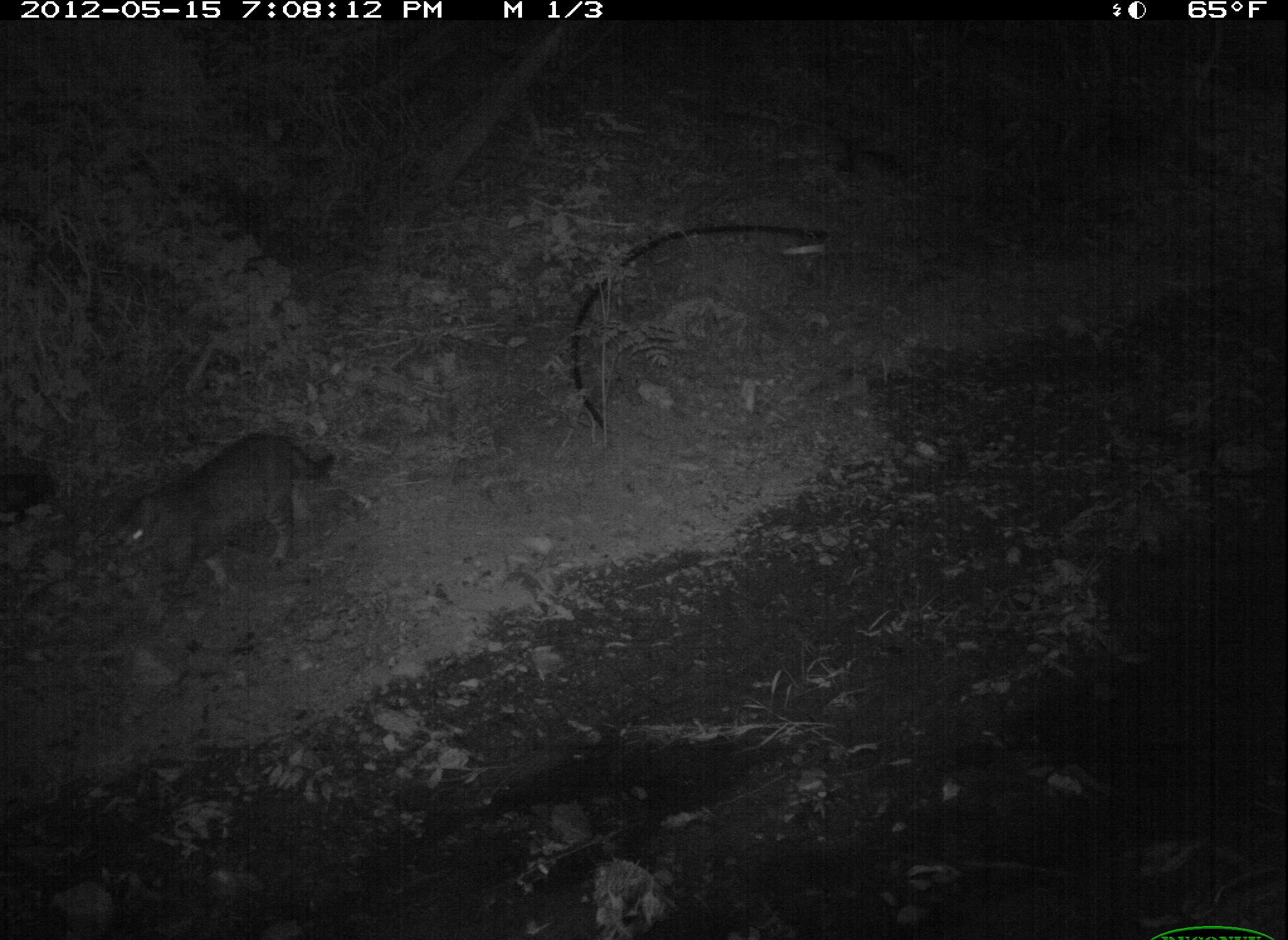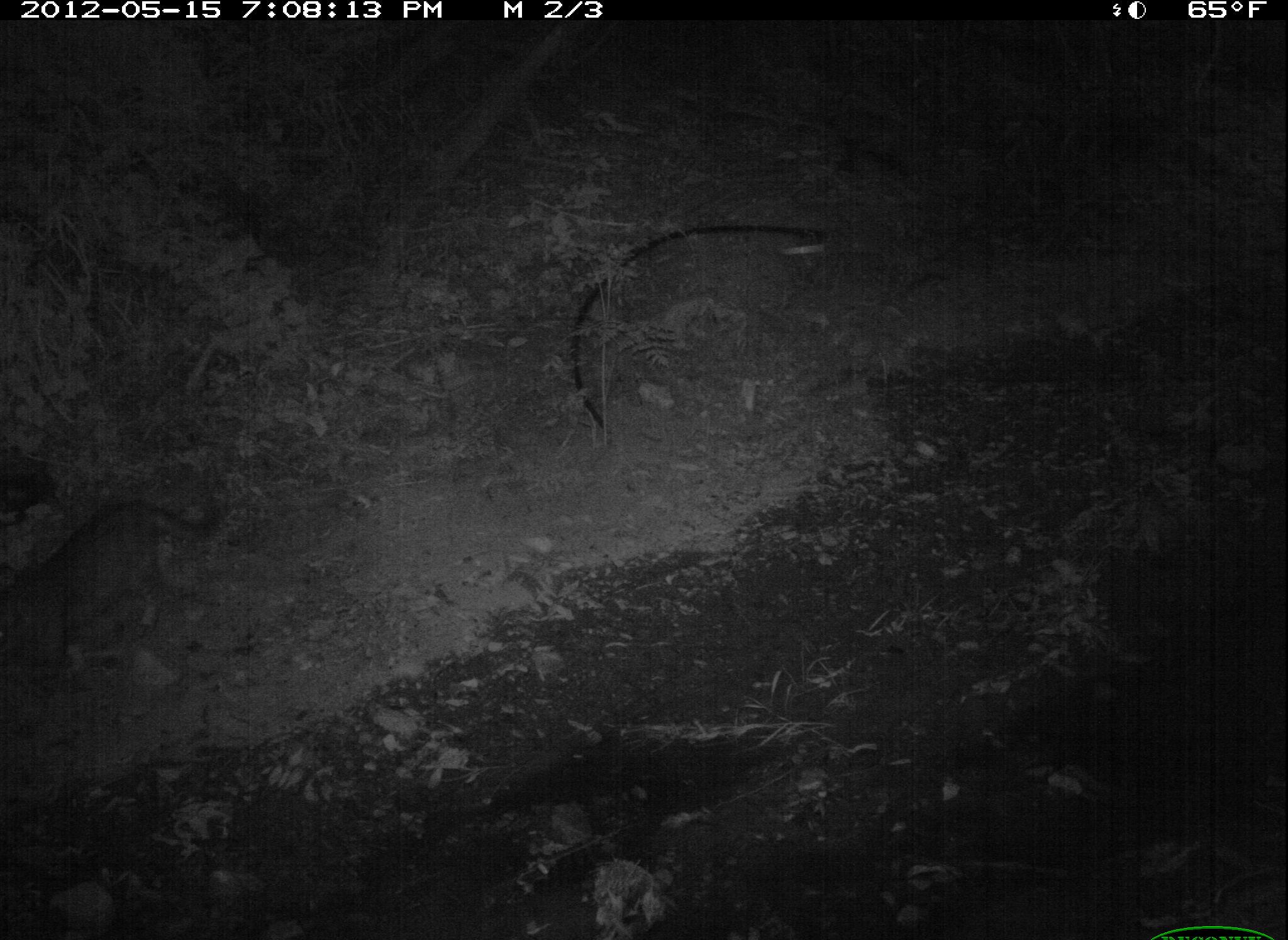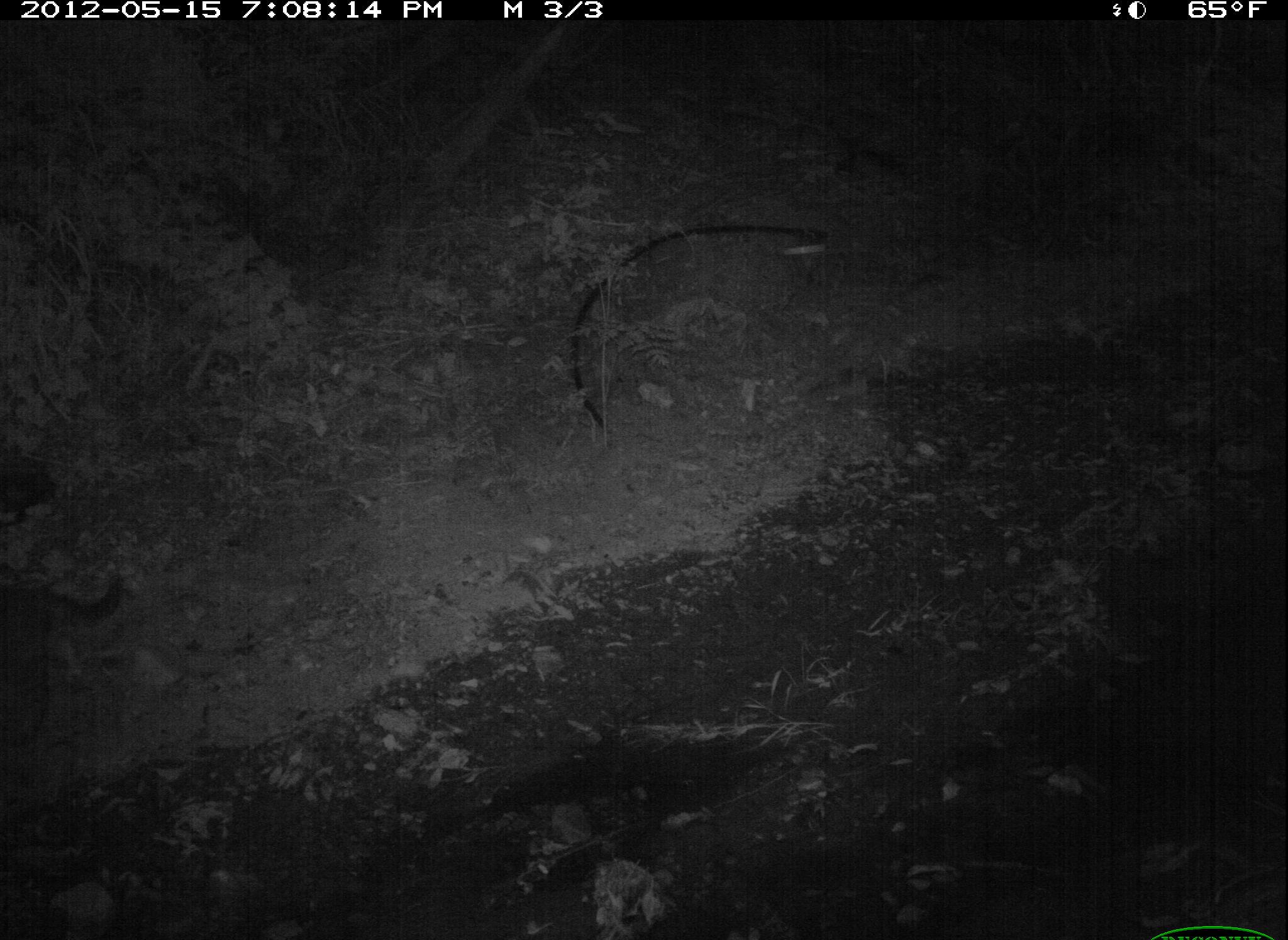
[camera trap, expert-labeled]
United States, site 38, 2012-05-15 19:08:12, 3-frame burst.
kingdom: Animalia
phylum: Chordata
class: Mammalia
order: Carnivora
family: Felidae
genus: Felis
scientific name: Felis catus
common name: cat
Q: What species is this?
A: Cat (Felis catus).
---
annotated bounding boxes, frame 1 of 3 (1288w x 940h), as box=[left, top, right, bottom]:
cat: box=[106, 422, 341, 609]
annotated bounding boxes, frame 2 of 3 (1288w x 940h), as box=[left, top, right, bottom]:
cat: box=[0, 469, 238, 704]